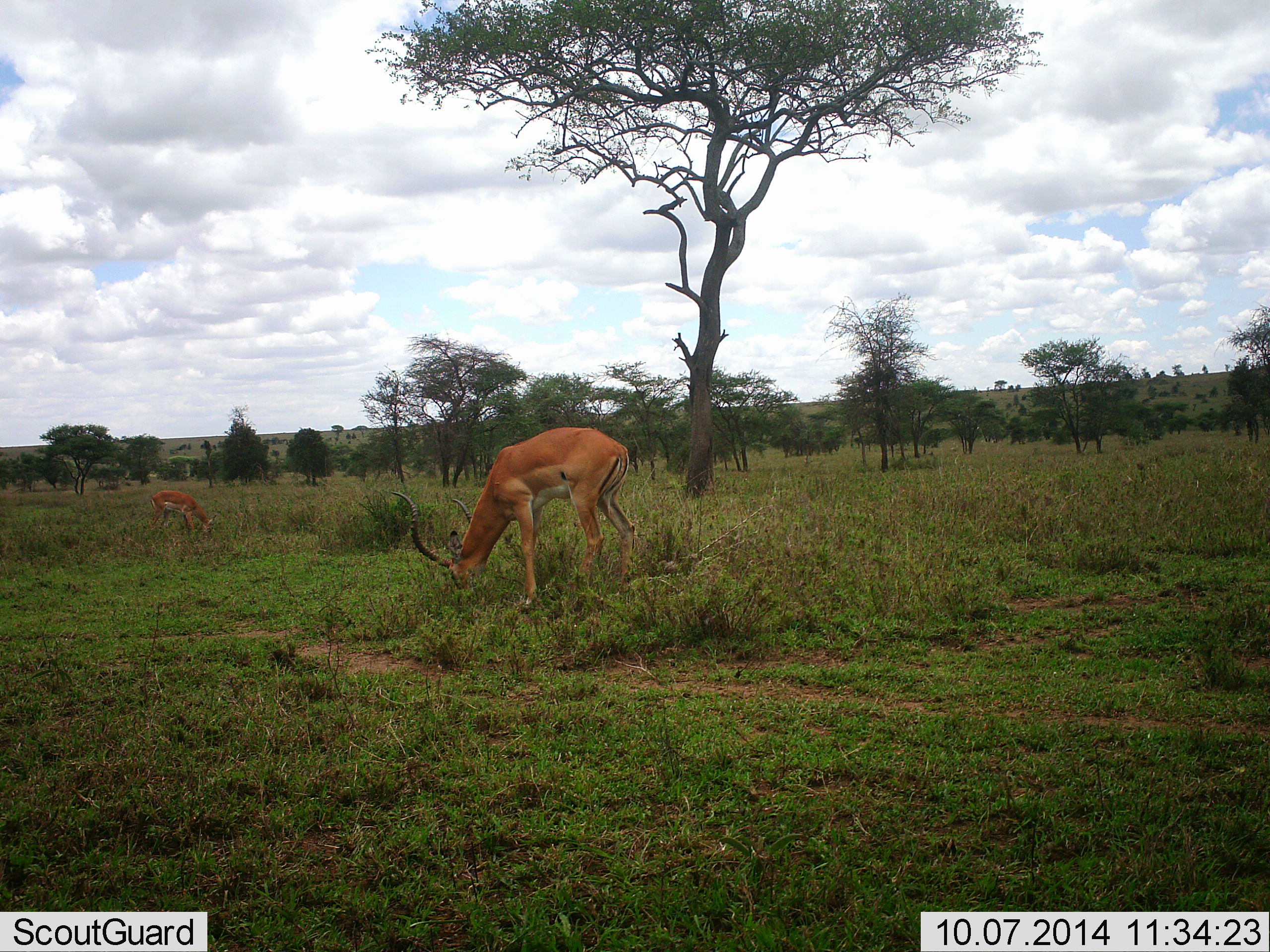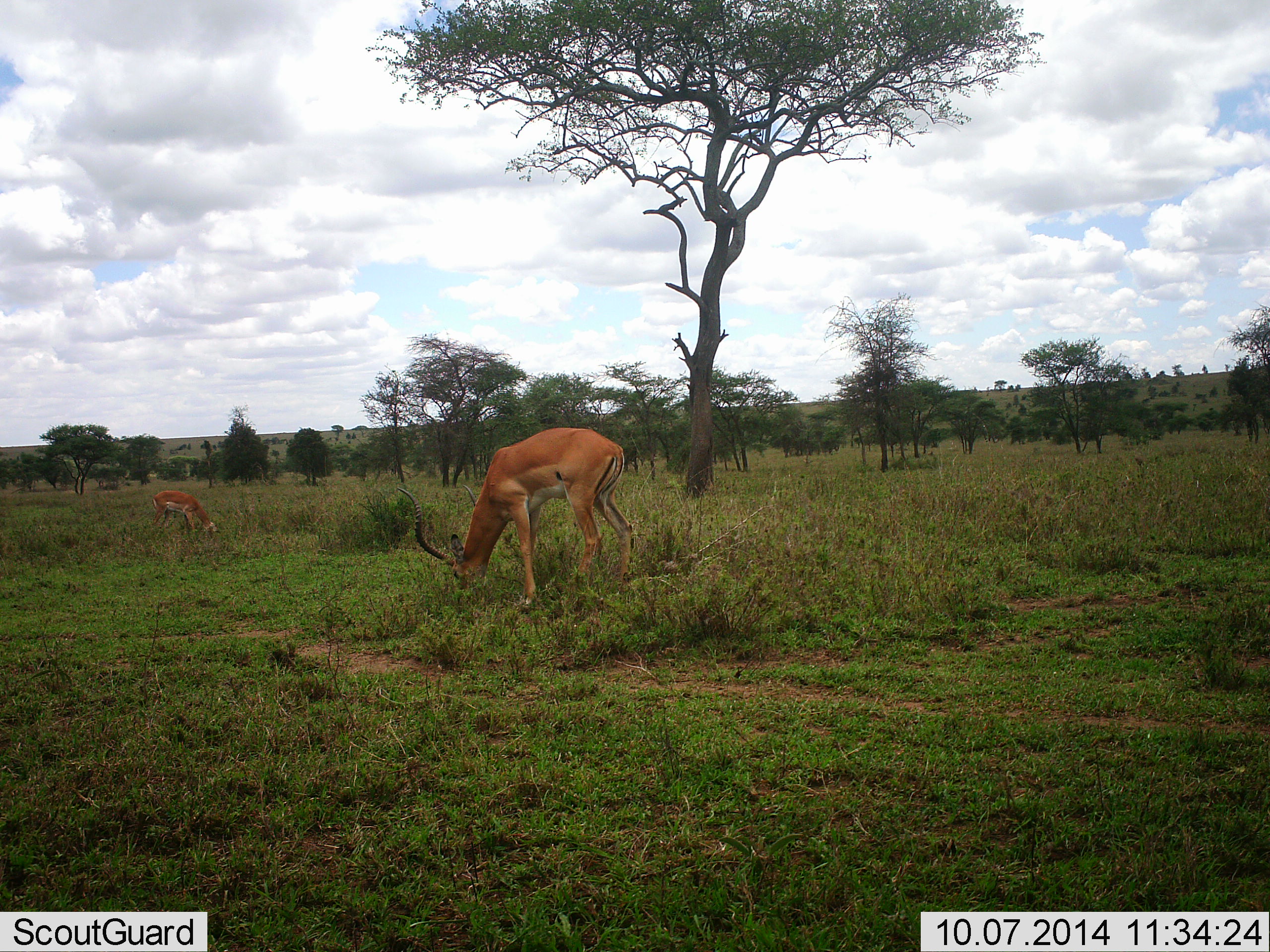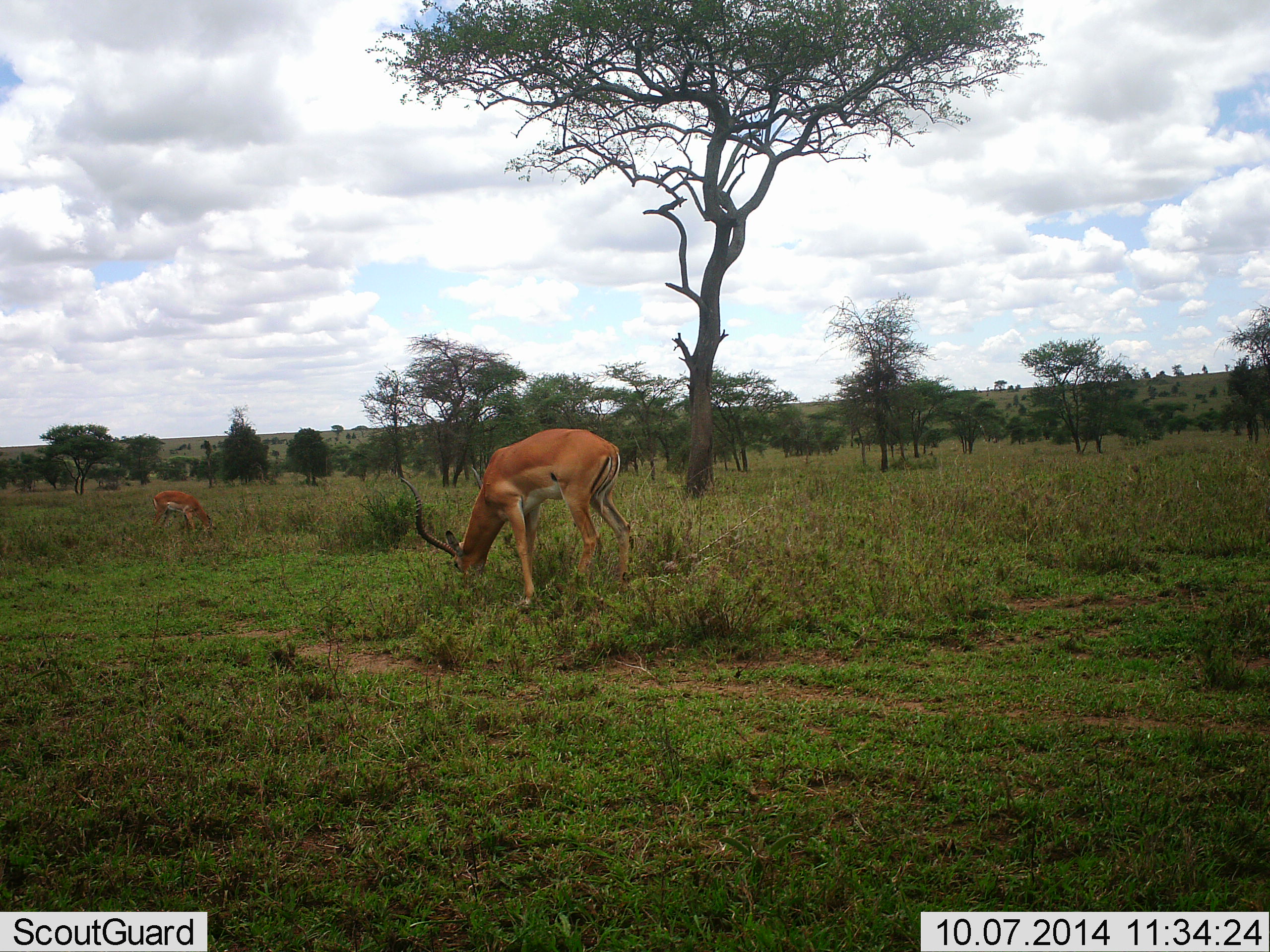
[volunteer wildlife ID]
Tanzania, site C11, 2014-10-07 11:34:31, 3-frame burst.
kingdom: Animalia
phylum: Chordata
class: Mammalia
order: Artiodactyla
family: Bovidae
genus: Aepyceros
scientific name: Aepyceros melampus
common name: impala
Impala (Aepyceros melampus), count 2. Behavior (volunteer vote fractions): standing 20%, resting 0%, moving 0%, interacting 0%. Young present (vote fraction): 10%. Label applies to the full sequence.